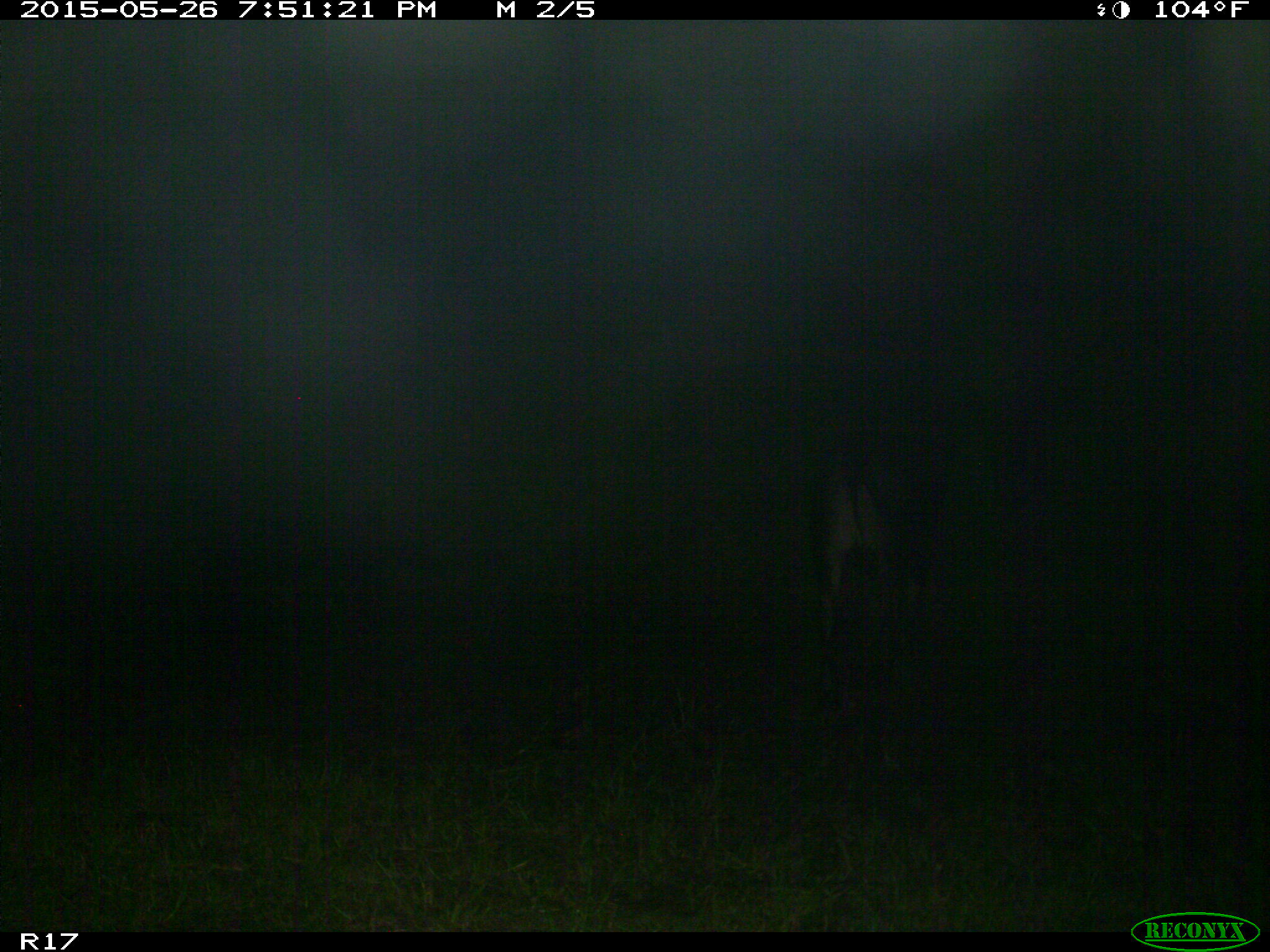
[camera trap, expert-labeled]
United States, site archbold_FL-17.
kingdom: Animalia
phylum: Chordata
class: Mammalia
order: Artiodactyla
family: Bovidae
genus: Bos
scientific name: Bos taurus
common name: domestic cow